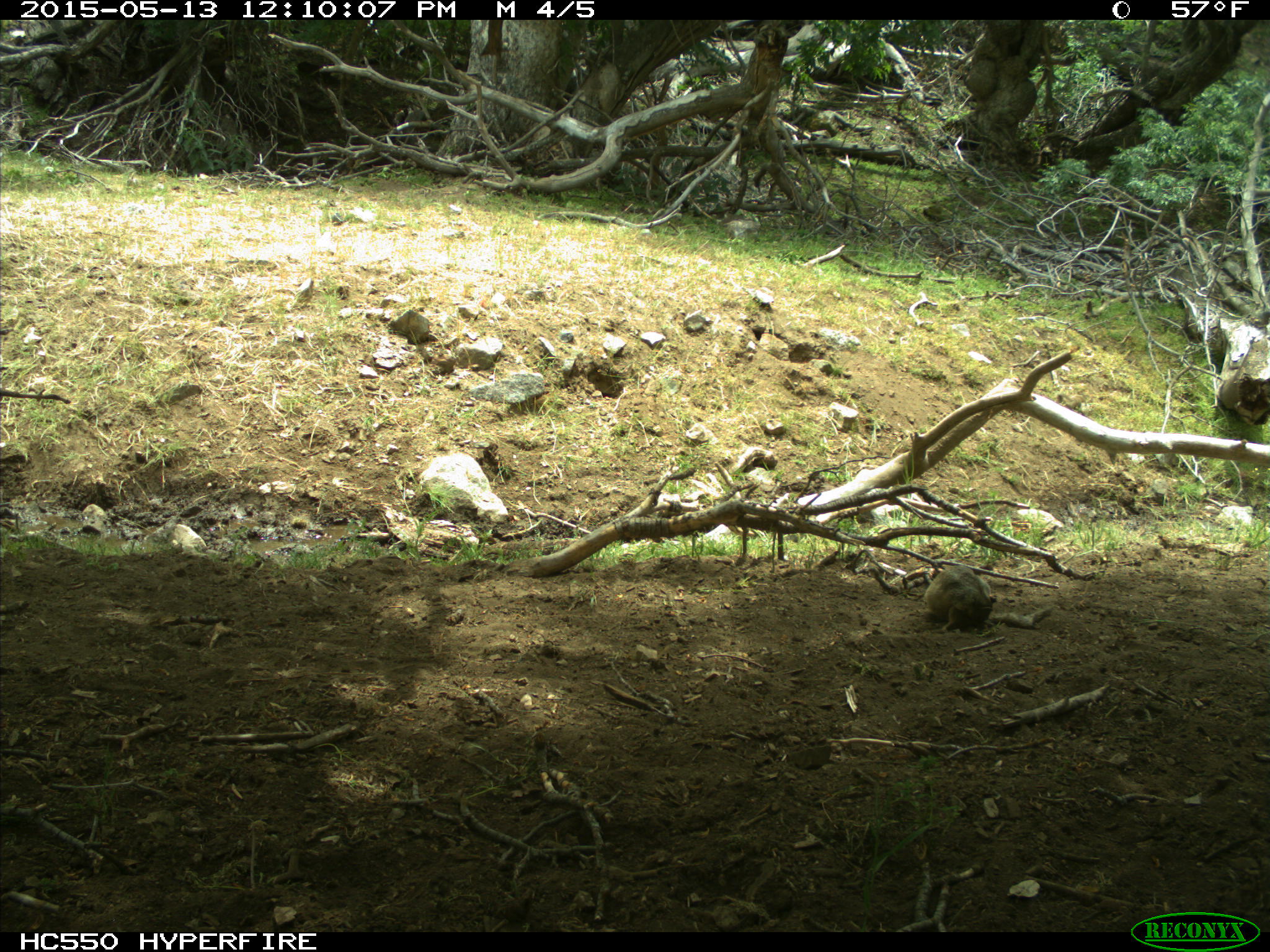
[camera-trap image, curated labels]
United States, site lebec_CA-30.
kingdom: Animalia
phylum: Chordata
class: Mammalia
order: Rodentia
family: Sciuridae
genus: Otospermophilus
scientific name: Otospermophilus beecheyi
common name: california ground squirrel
Otospermophilus beecheyi (california ground squirrel).